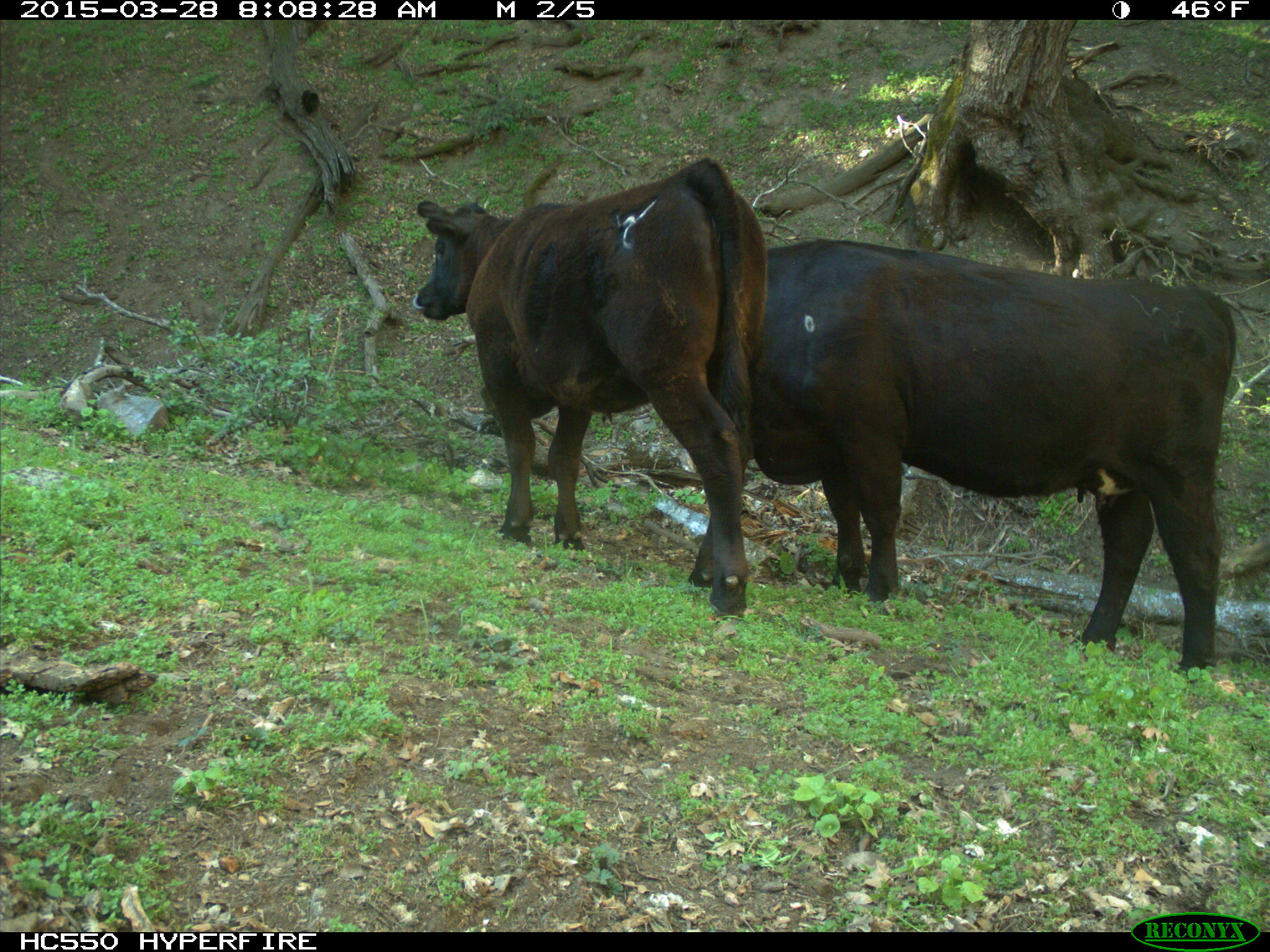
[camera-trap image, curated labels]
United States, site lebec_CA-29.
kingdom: Animalia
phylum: Chordata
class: Mammalia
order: Artiodactyla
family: Bovidae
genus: Bos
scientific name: Bos taurus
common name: domestic cow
Bos taurus (domestic cow).